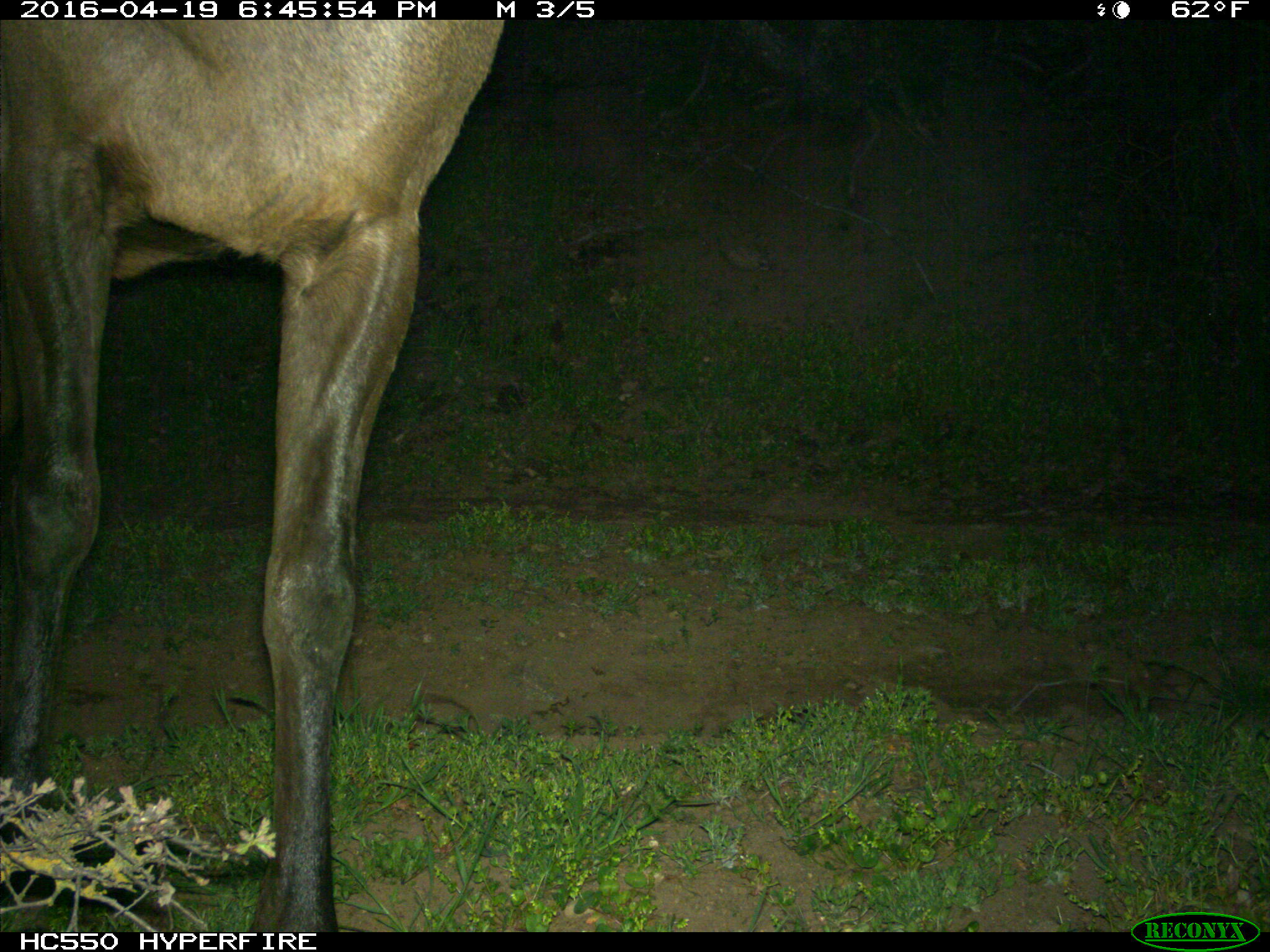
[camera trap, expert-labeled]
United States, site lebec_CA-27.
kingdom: Animalia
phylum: Chordata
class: Mammalia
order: Artiodactyla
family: Cervidae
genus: Cervus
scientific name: Cervus canadensis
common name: elk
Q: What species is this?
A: Cervus canadensis (elk).